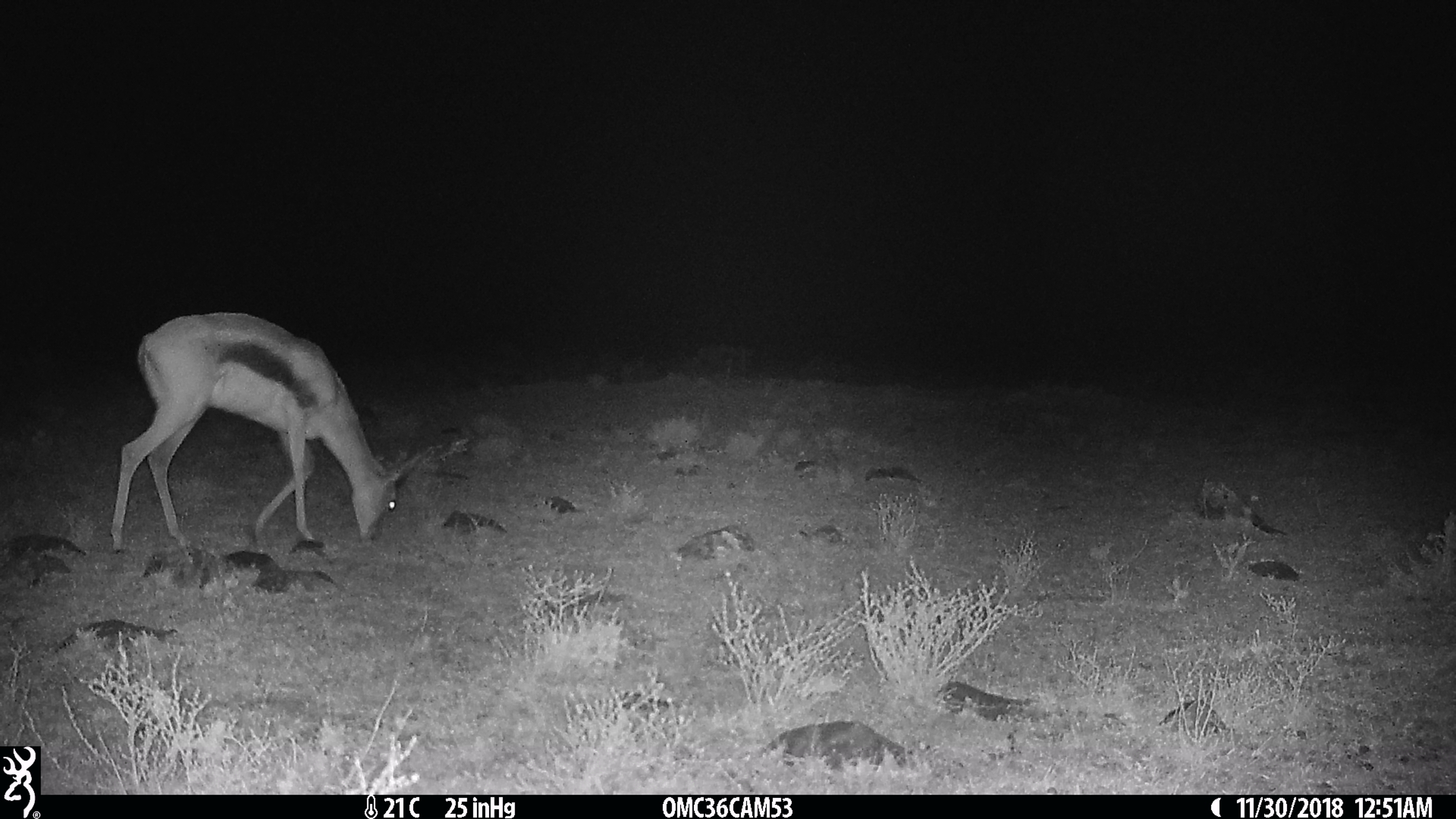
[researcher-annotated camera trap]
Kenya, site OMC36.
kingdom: Animalia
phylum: Chordata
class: Mammalia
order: Artiodactyla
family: Bovidae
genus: Eudorcas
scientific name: Eudorcas thomsonii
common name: thomon's gazelle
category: gazelle thomsons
Gazelle thomsons (thomon's gazelle) (Eudorcas thomsonii).